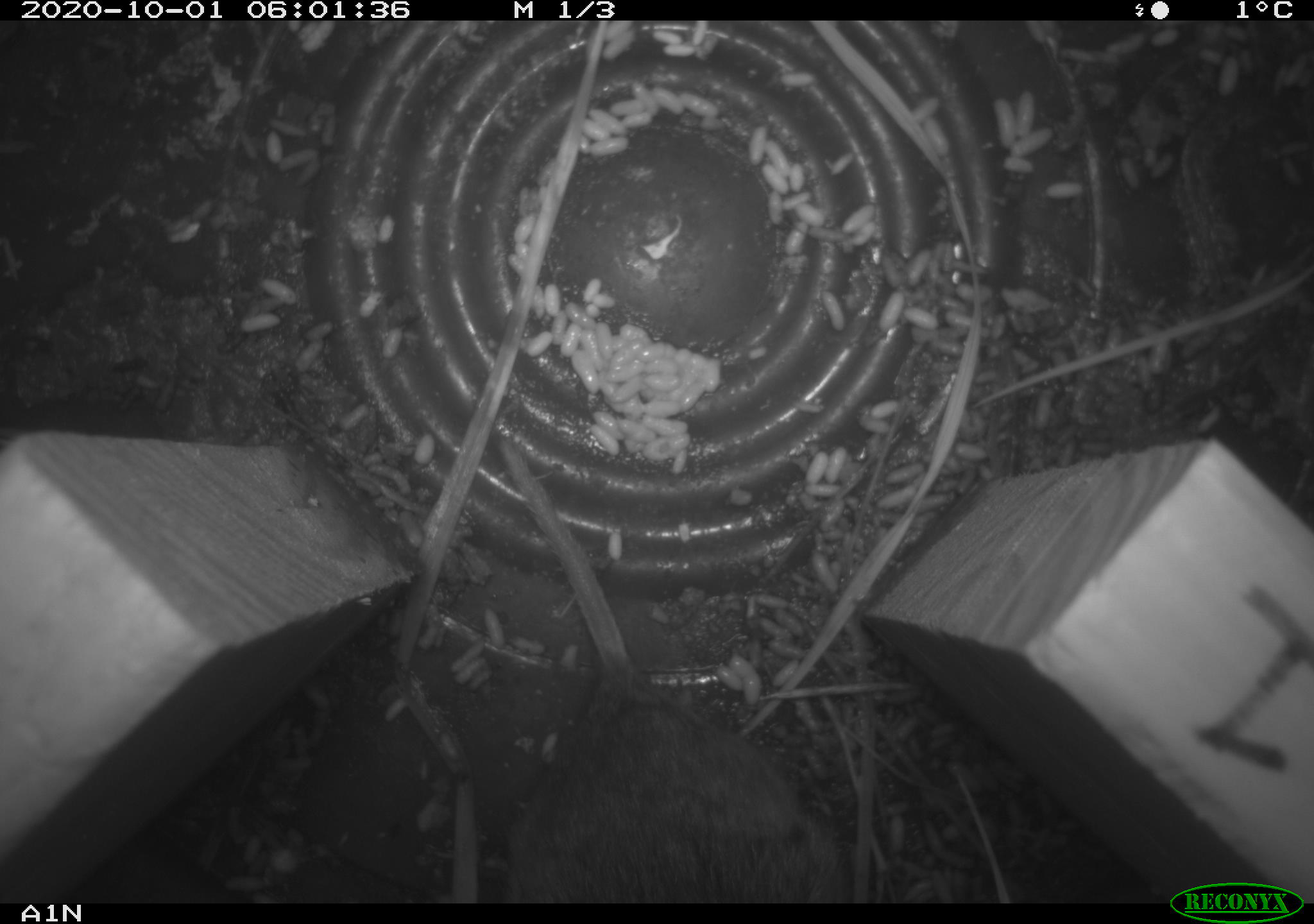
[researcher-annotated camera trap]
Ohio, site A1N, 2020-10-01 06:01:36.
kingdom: Animalia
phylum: Chordata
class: Mammalia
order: Rodentia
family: Cricetidae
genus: Microtus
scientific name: Microtus pennsylvanicus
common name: meadow vole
Meadow vole (Microtus pennsylvanicus).